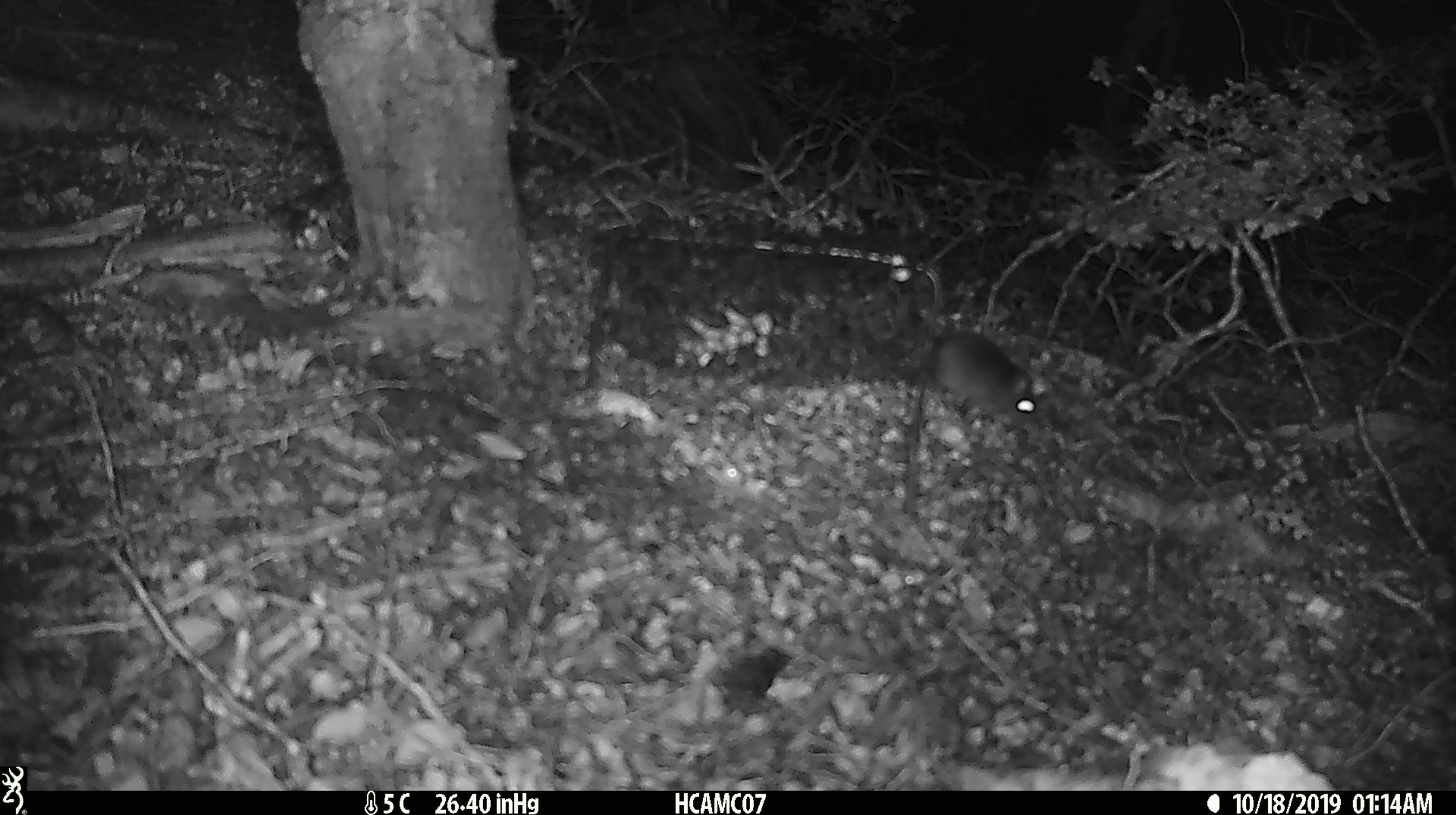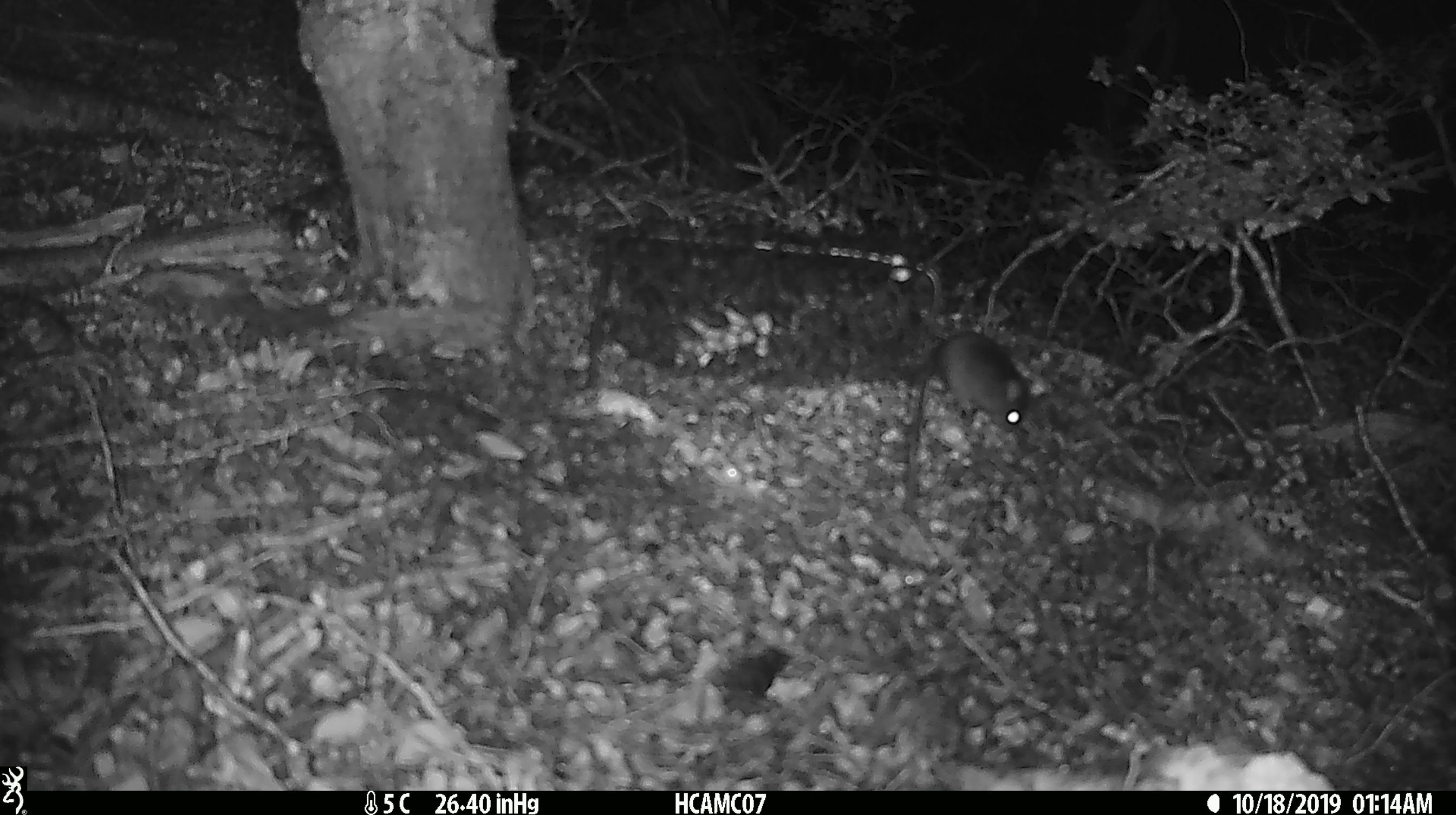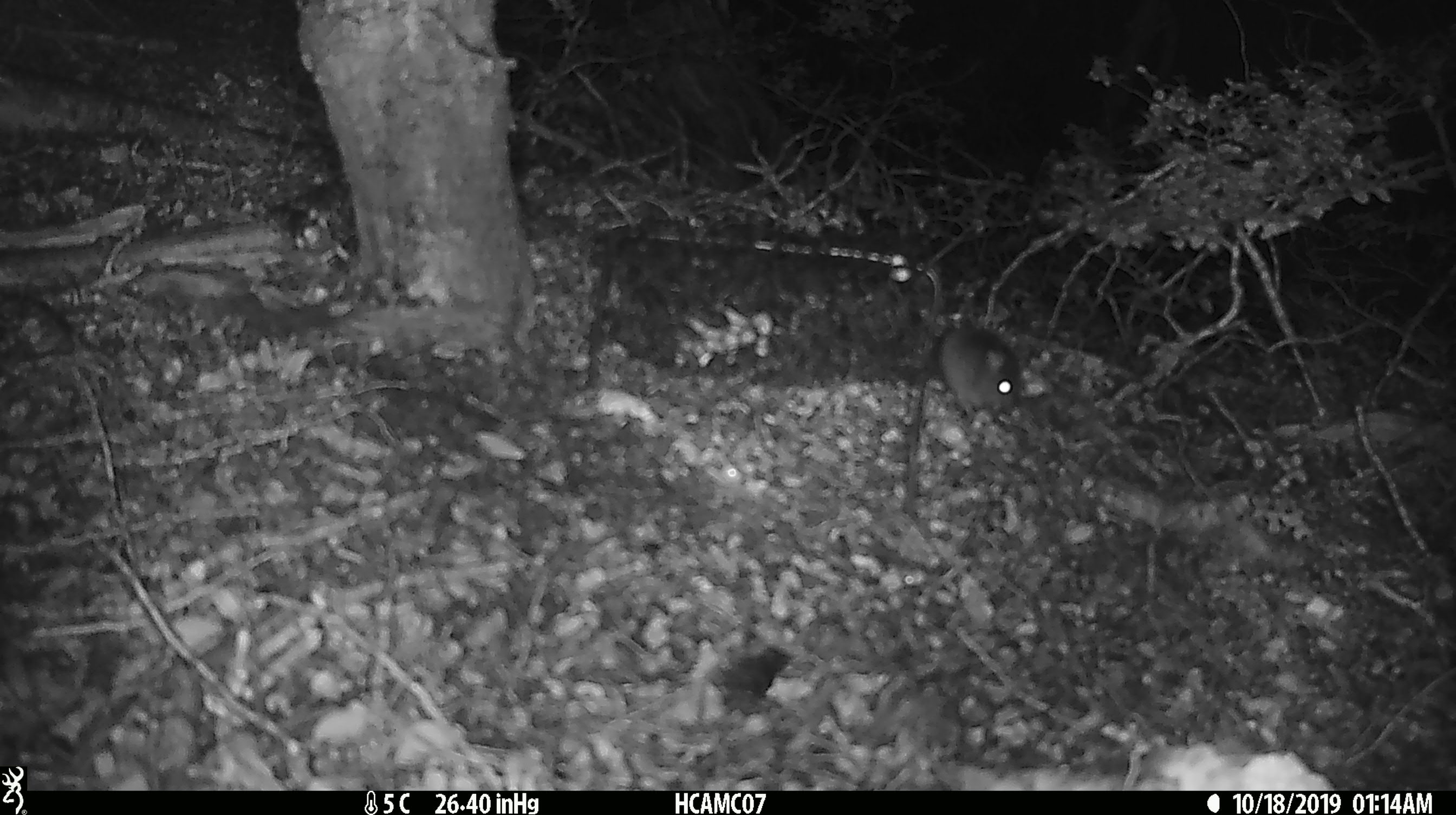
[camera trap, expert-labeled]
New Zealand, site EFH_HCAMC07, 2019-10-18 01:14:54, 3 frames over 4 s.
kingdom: Animalia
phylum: Chordata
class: Mammalia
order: Rodentia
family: Muridae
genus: Mus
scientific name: Mus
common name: mouse